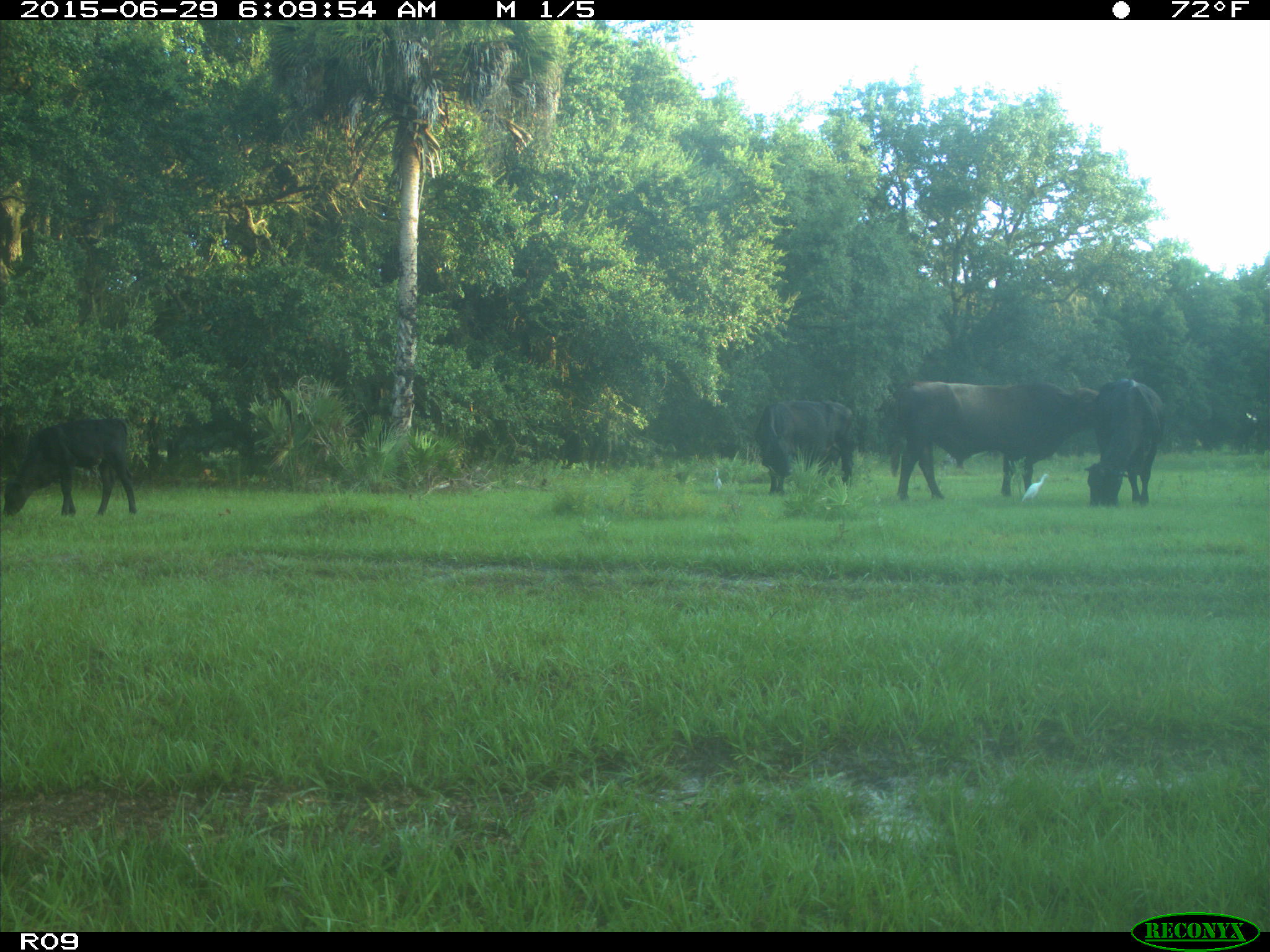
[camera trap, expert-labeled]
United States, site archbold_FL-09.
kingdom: Animalia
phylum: Chordata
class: Mammalia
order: Artiodactyla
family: Bovidae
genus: Bos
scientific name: Bos taurus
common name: domestic cow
Bos taurus (domestic cow).